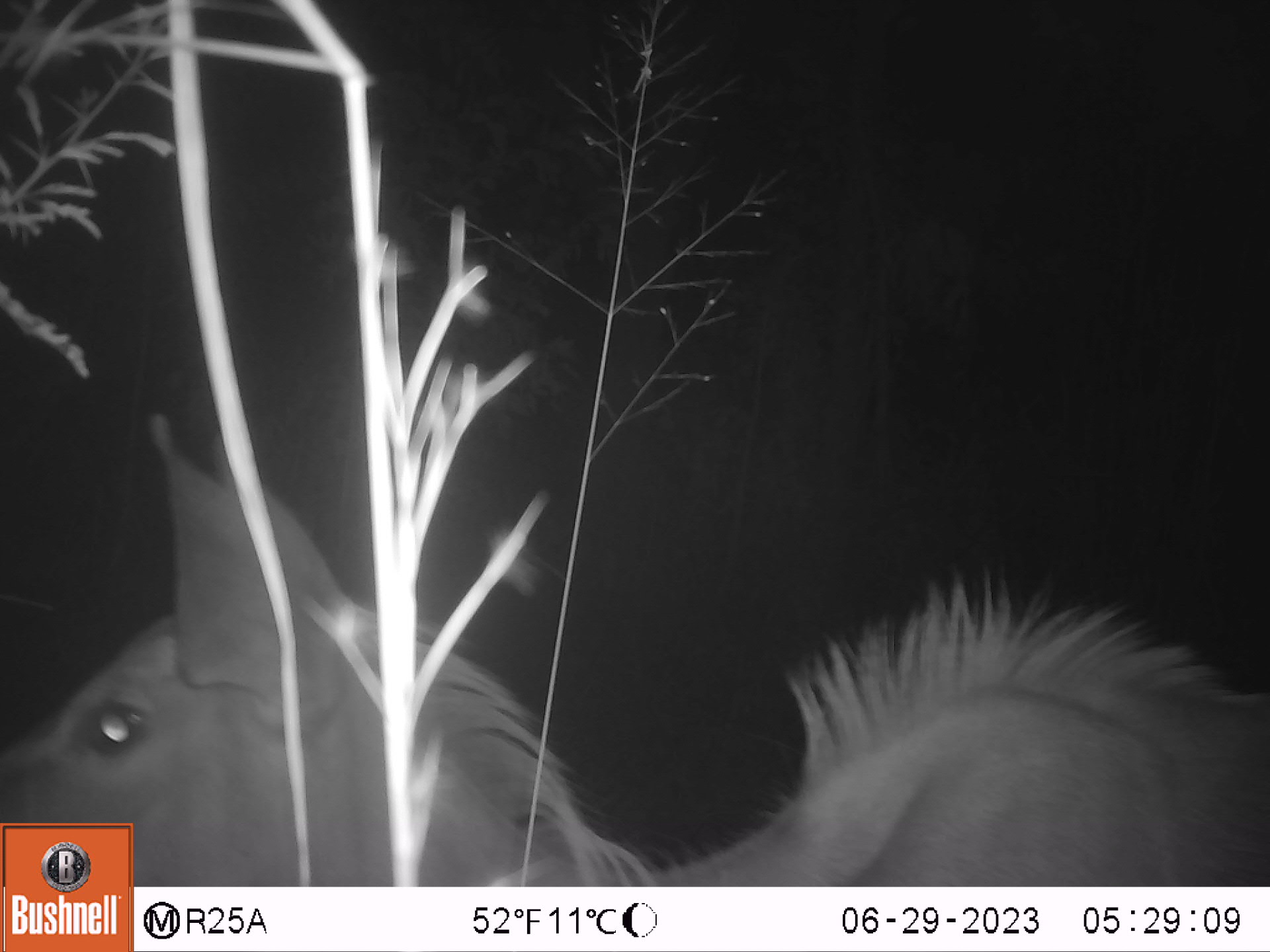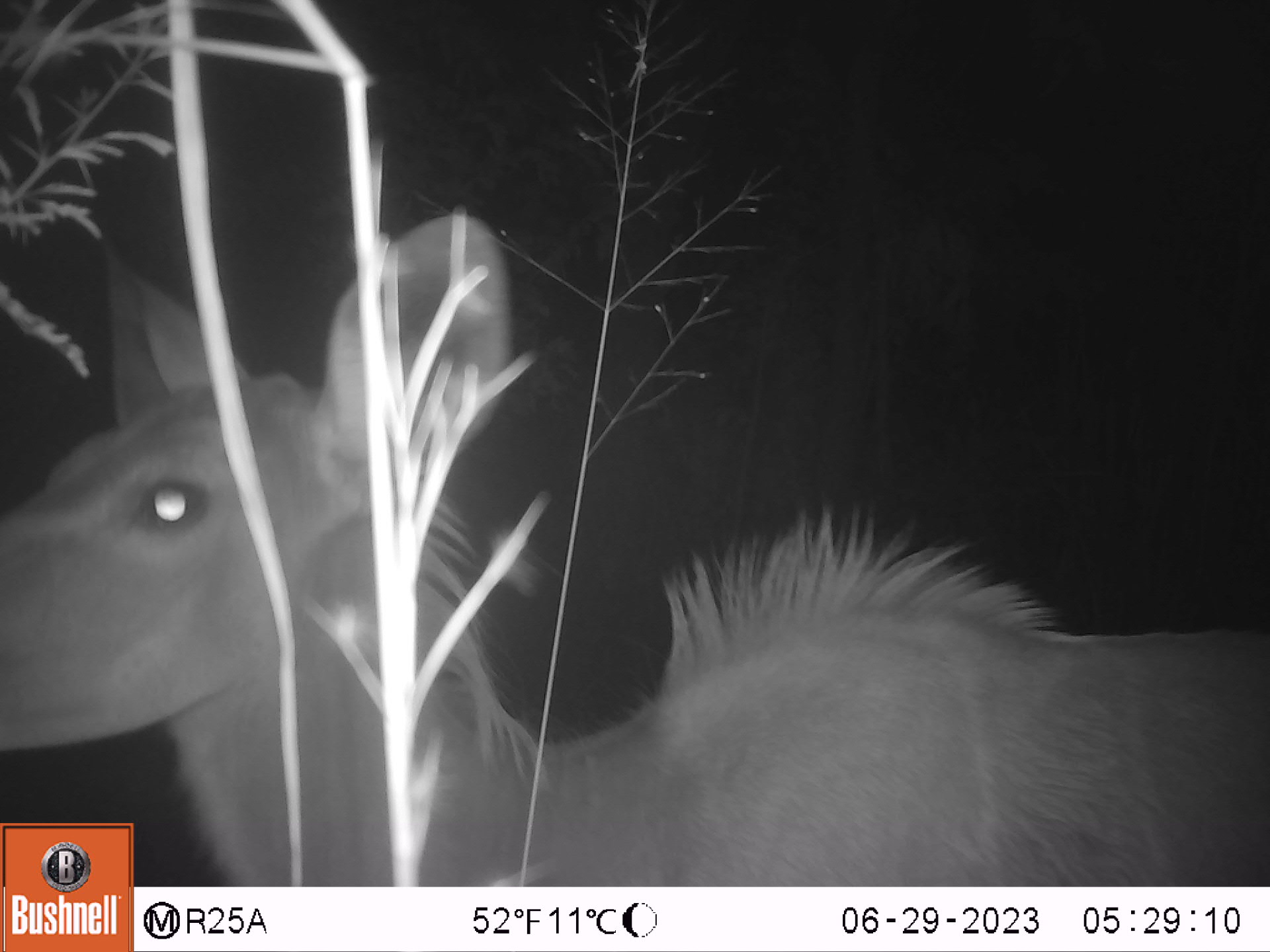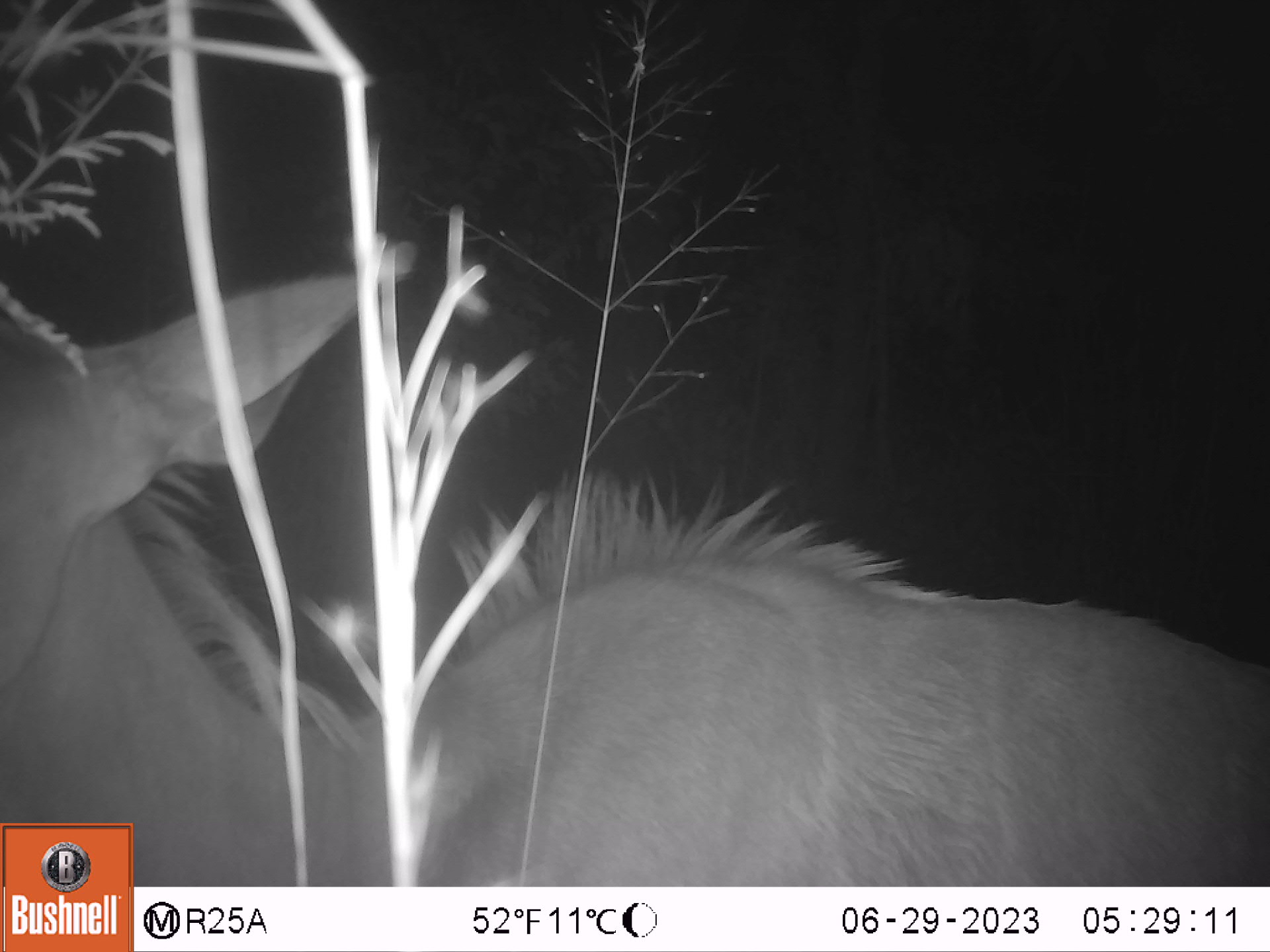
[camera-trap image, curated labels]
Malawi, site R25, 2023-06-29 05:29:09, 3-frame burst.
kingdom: Animalia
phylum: Chordata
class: Mammalia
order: Artiodactyla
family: Bovidae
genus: Tragelaphus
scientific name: Tragelaphus strepsiceros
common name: greater kudu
Greater kudu (Tragelaphus strepsiceros), count 1.